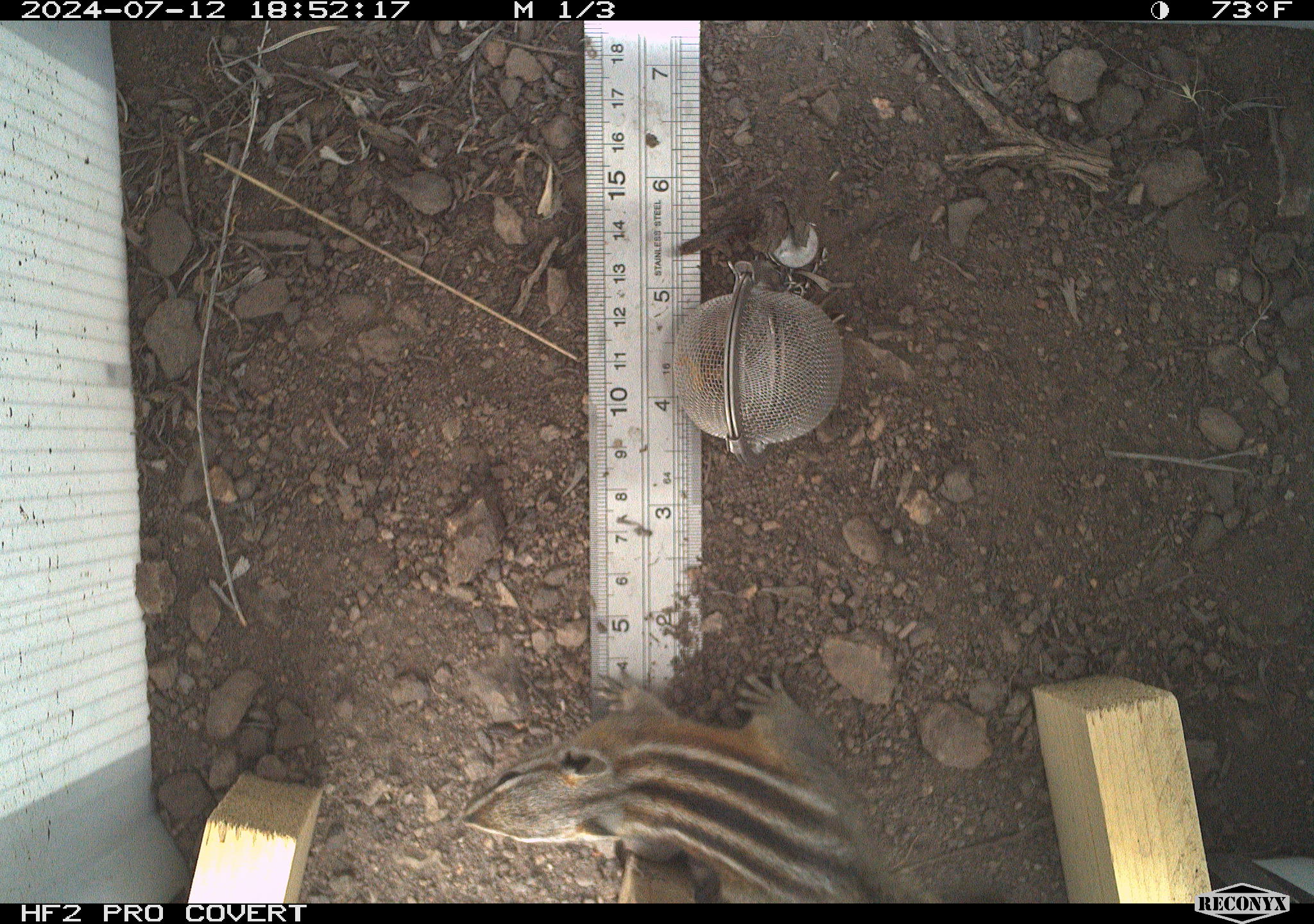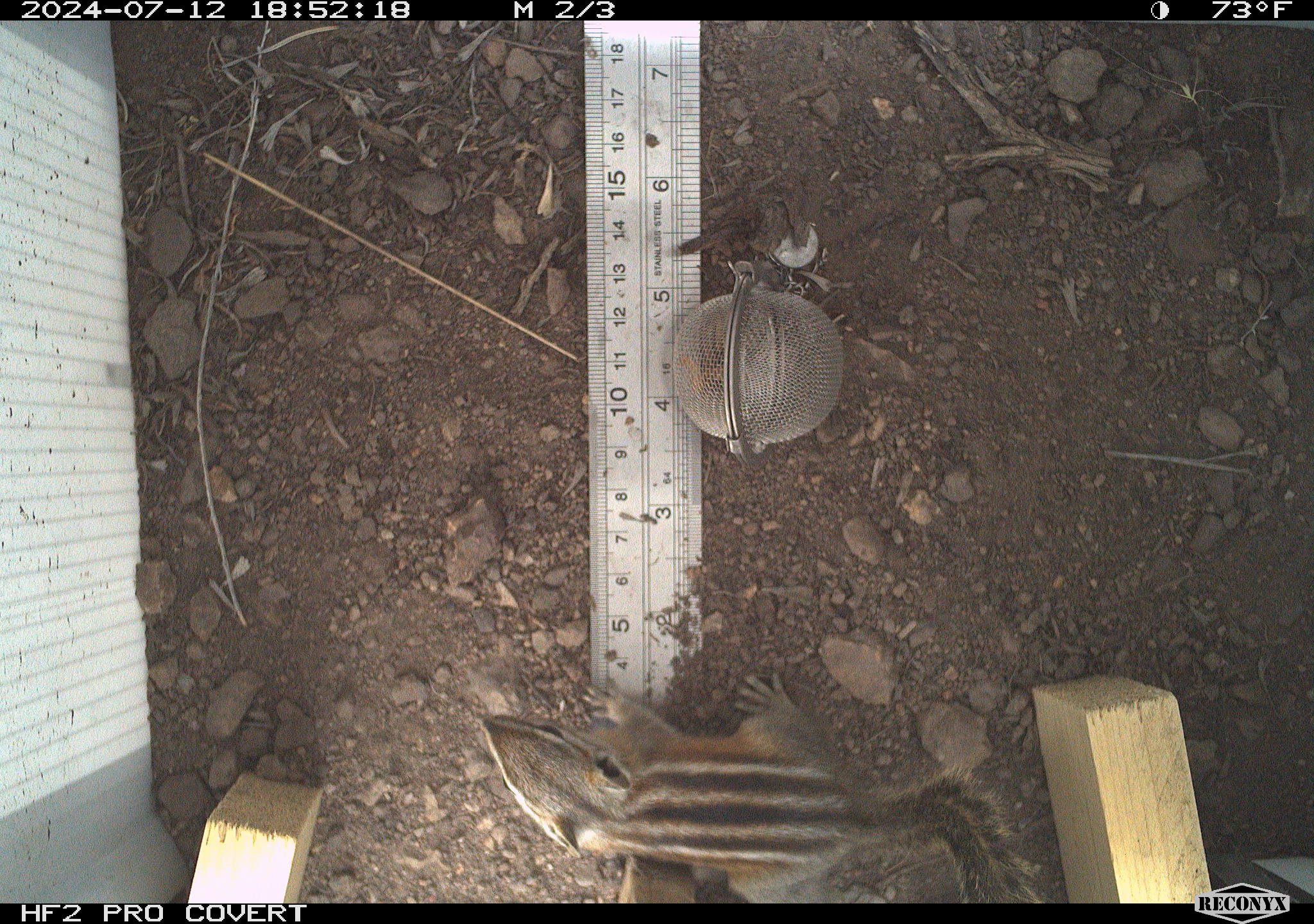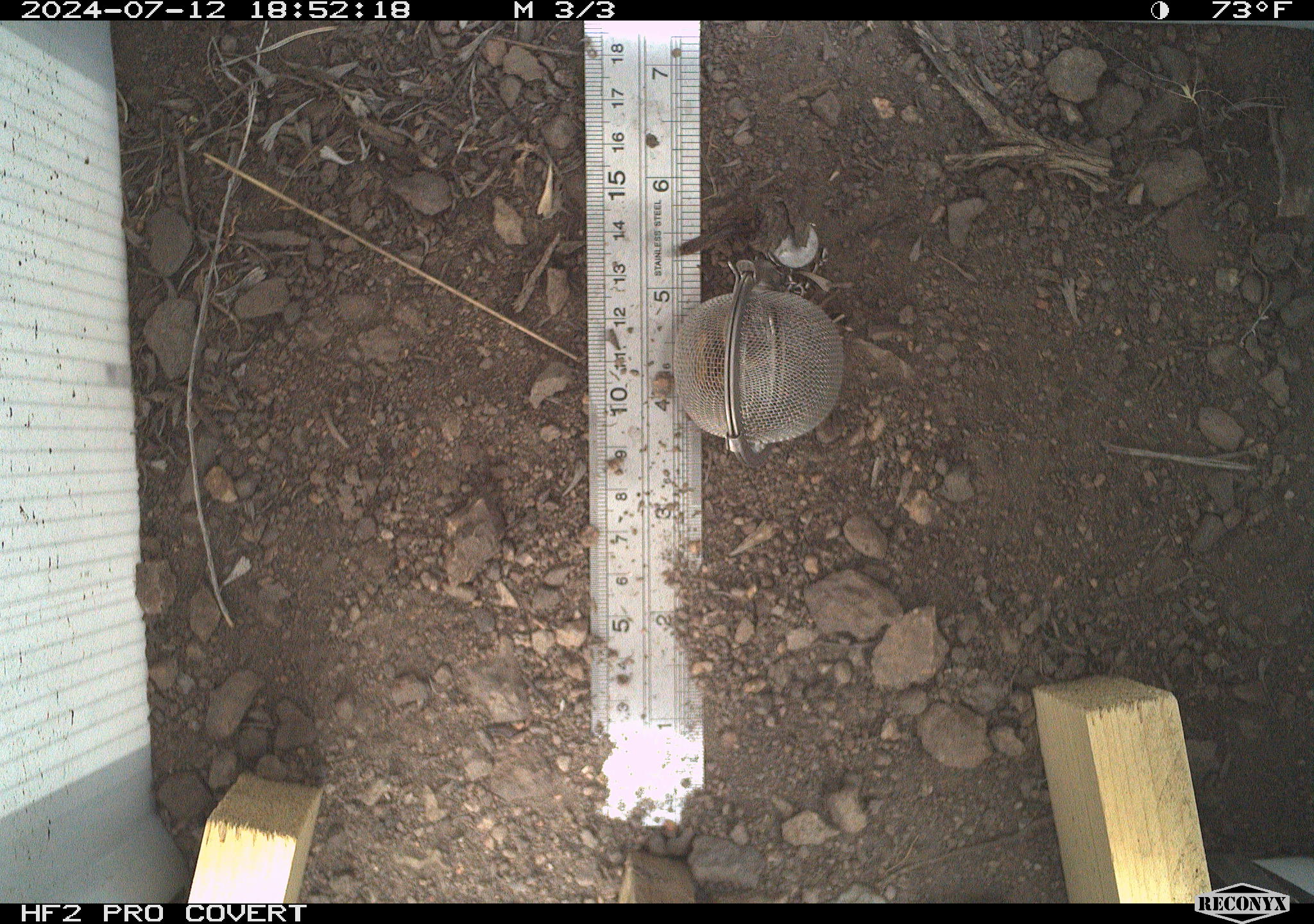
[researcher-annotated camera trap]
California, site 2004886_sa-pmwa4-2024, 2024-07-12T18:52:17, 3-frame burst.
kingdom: Animalia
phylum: Chordata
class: Mammalia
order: Rodentia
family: Sciuridae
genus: Neotamias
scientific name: Neotamias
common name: western chipmunks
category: neotamias species